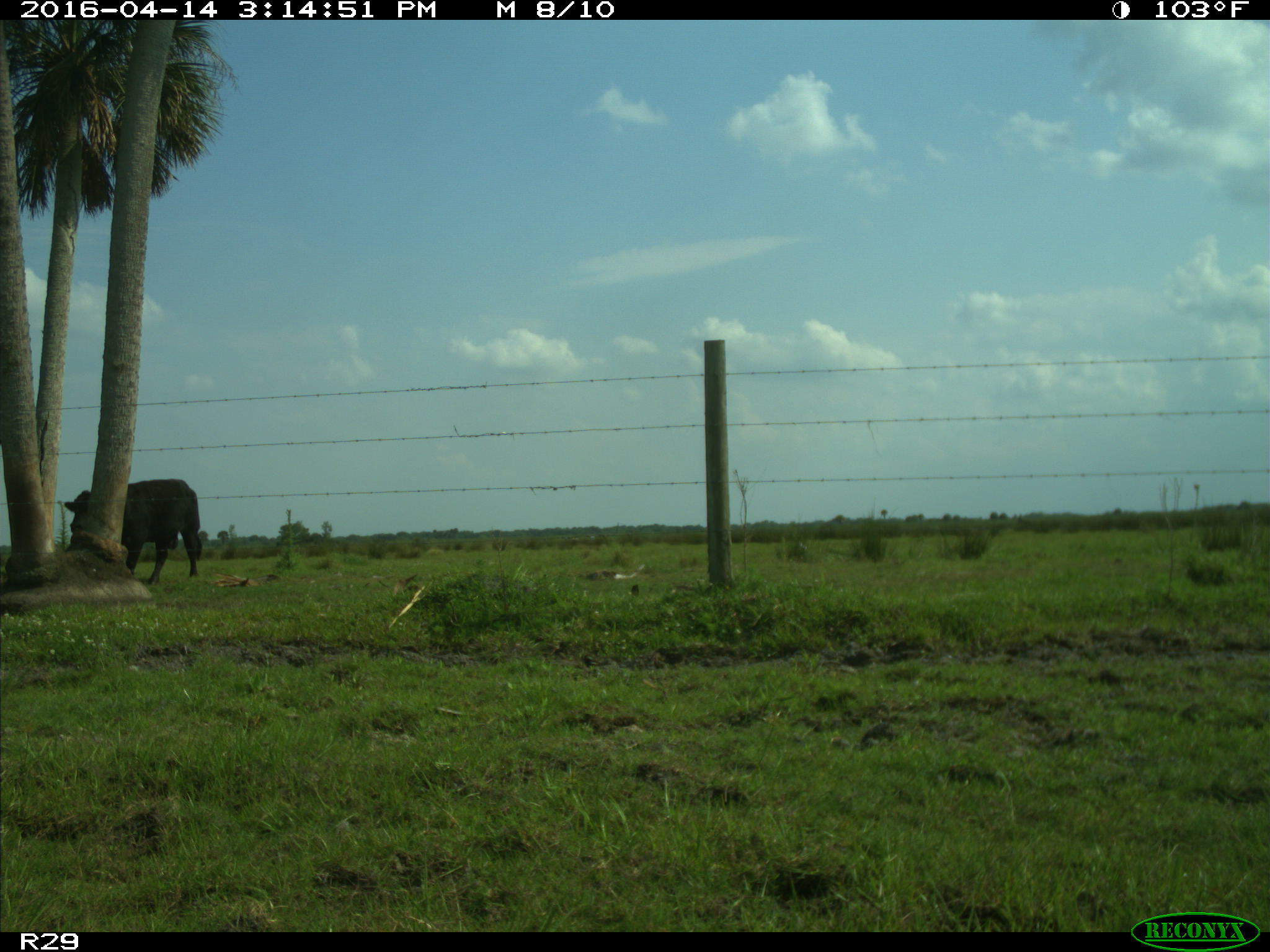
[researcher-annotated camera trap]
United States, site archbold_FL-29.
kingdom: Animalia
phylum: Chordata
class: Mammalia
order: Artiodactyla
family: Bovidae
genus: Bos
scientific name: Bos taurus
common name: domestic cow